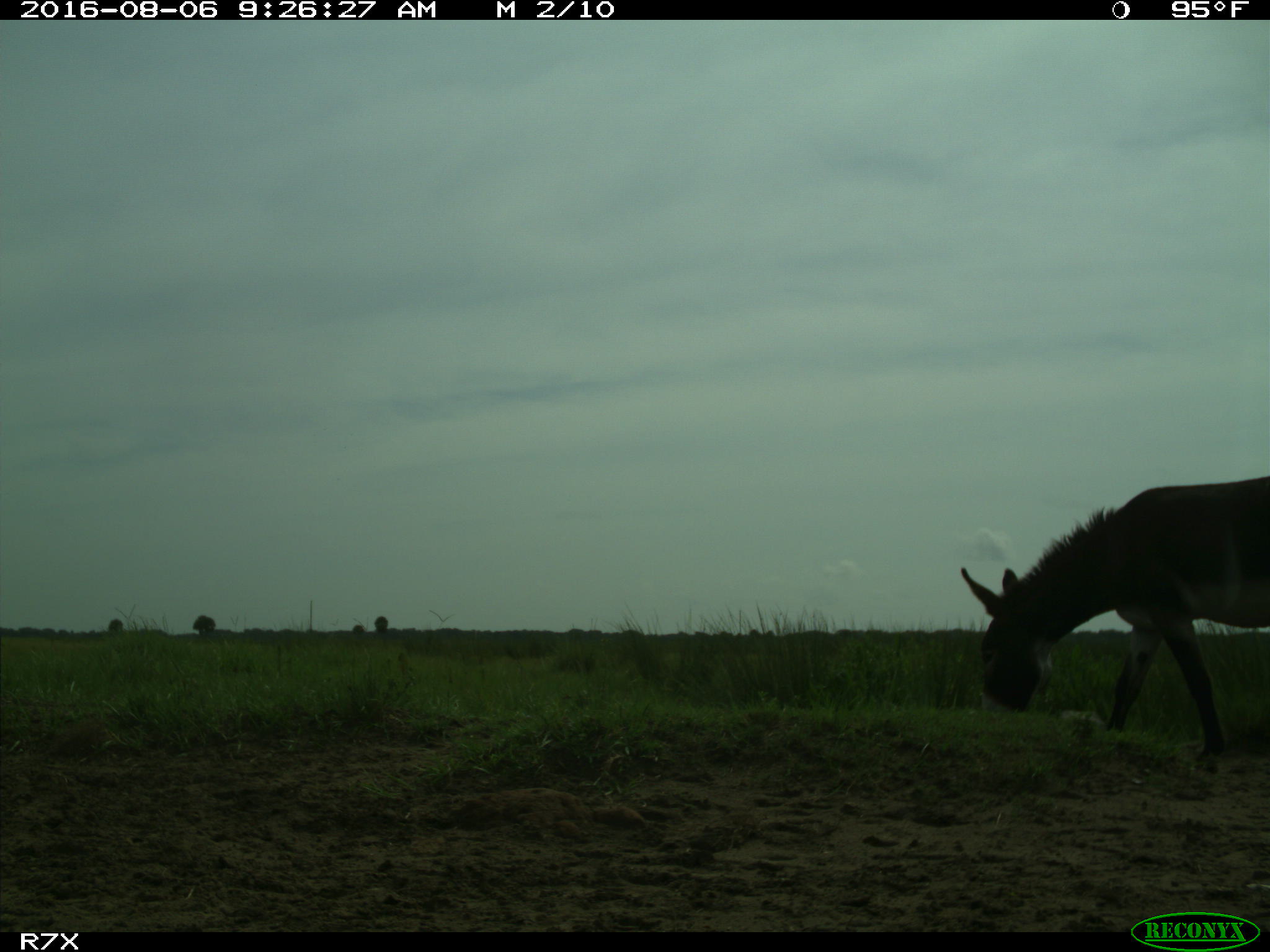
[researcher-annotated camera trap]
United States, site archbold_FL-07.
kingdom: Animalia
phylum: Chordata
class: Mammalia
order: Perissodactyla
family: Equidae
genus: Equus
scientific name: Equus africanus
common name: african wild ass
Equus africanus (african wild ass).